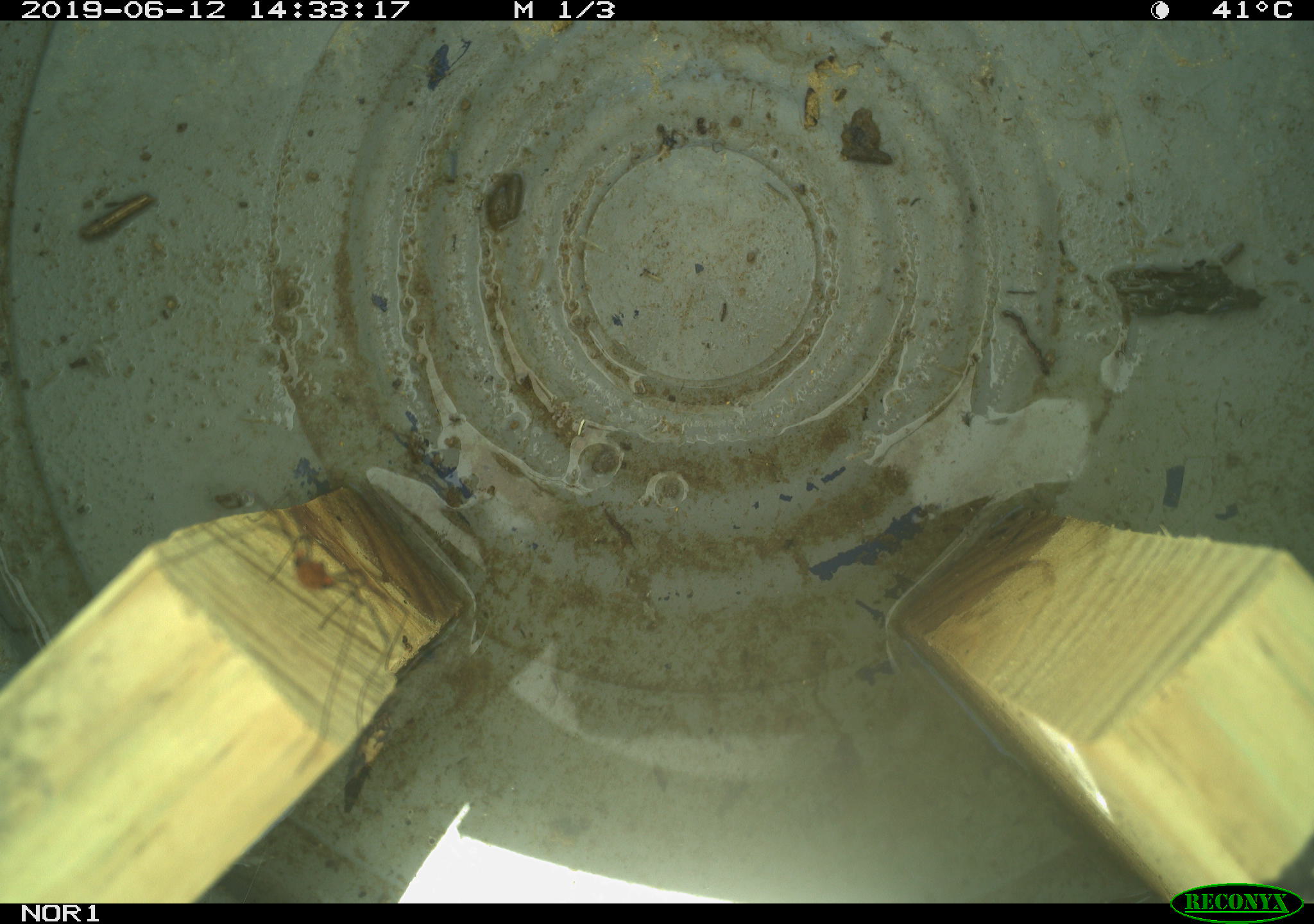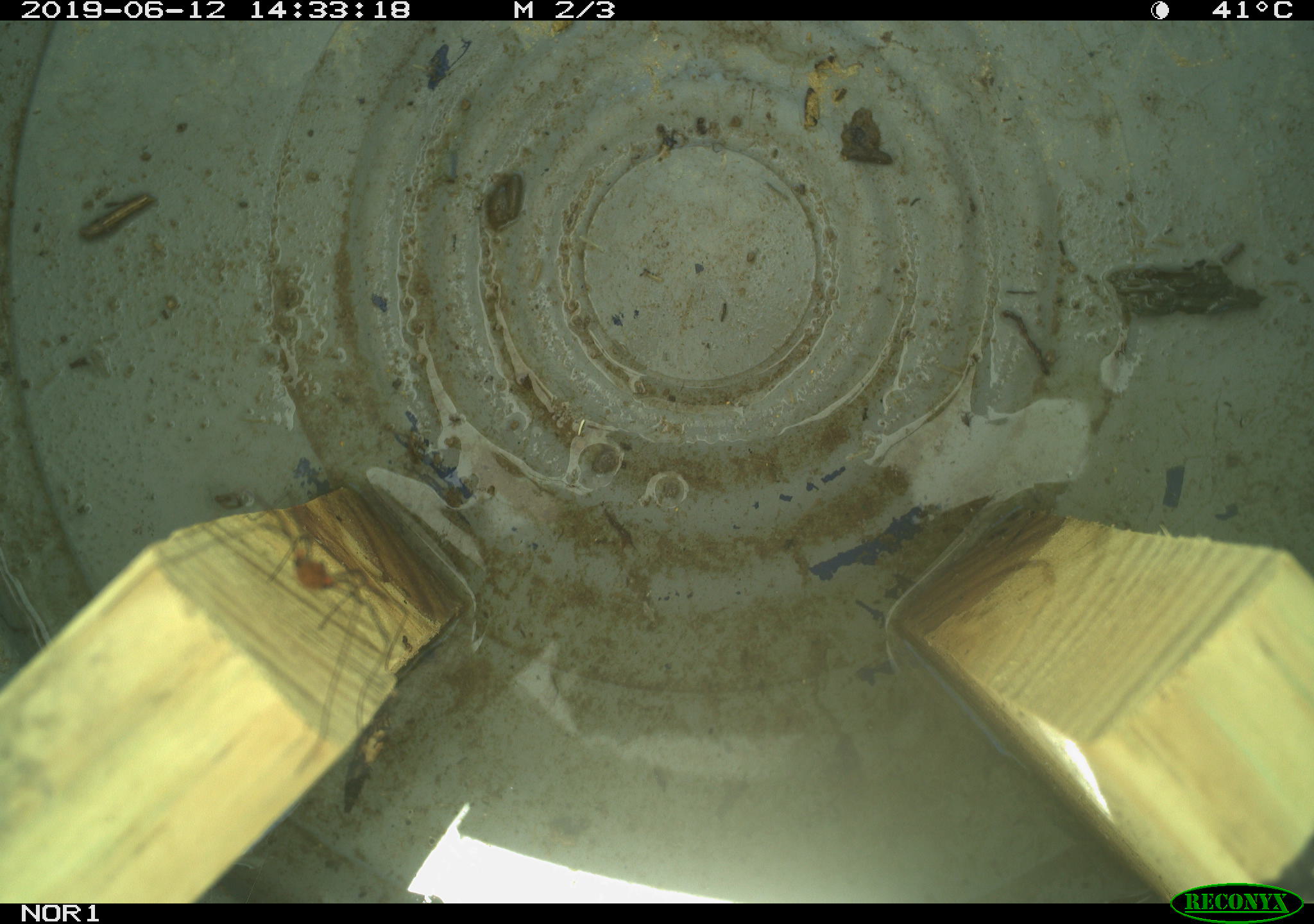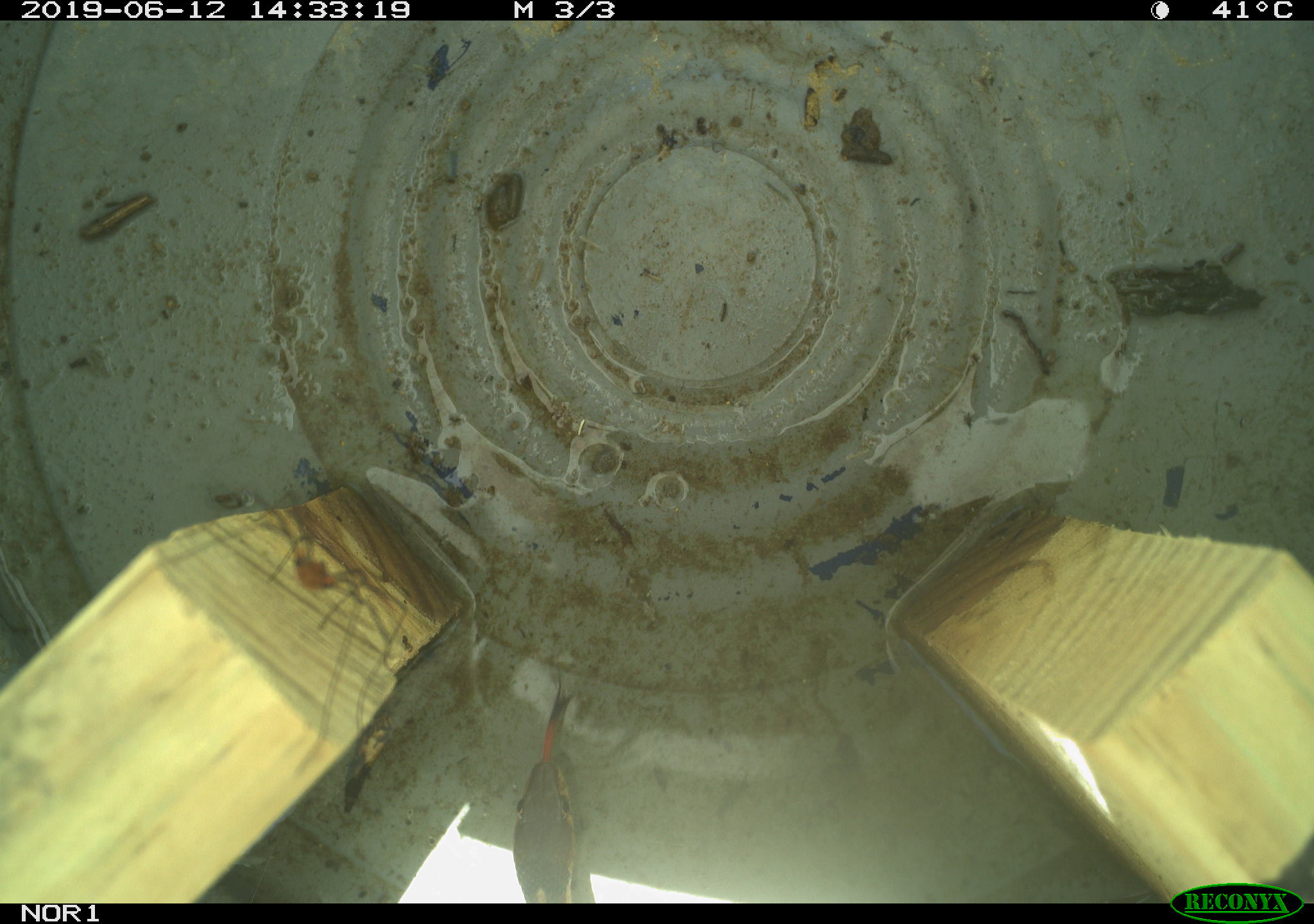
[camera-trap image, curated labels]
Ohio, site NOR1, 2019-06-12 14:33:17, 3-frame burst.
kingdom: Animalia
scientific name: Animalia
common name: animal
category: invertebrate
Invertebrate (animal) (Animalia).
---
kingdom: Animalia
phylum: Chordata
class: Reptilia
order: Squamata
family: Colubridae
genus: Thamnophis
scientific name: Thamnophis sirtalis sirtalis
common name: eastern gartersnake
Eastern gartersnake (Thamnophis sirtalis sirtalis).